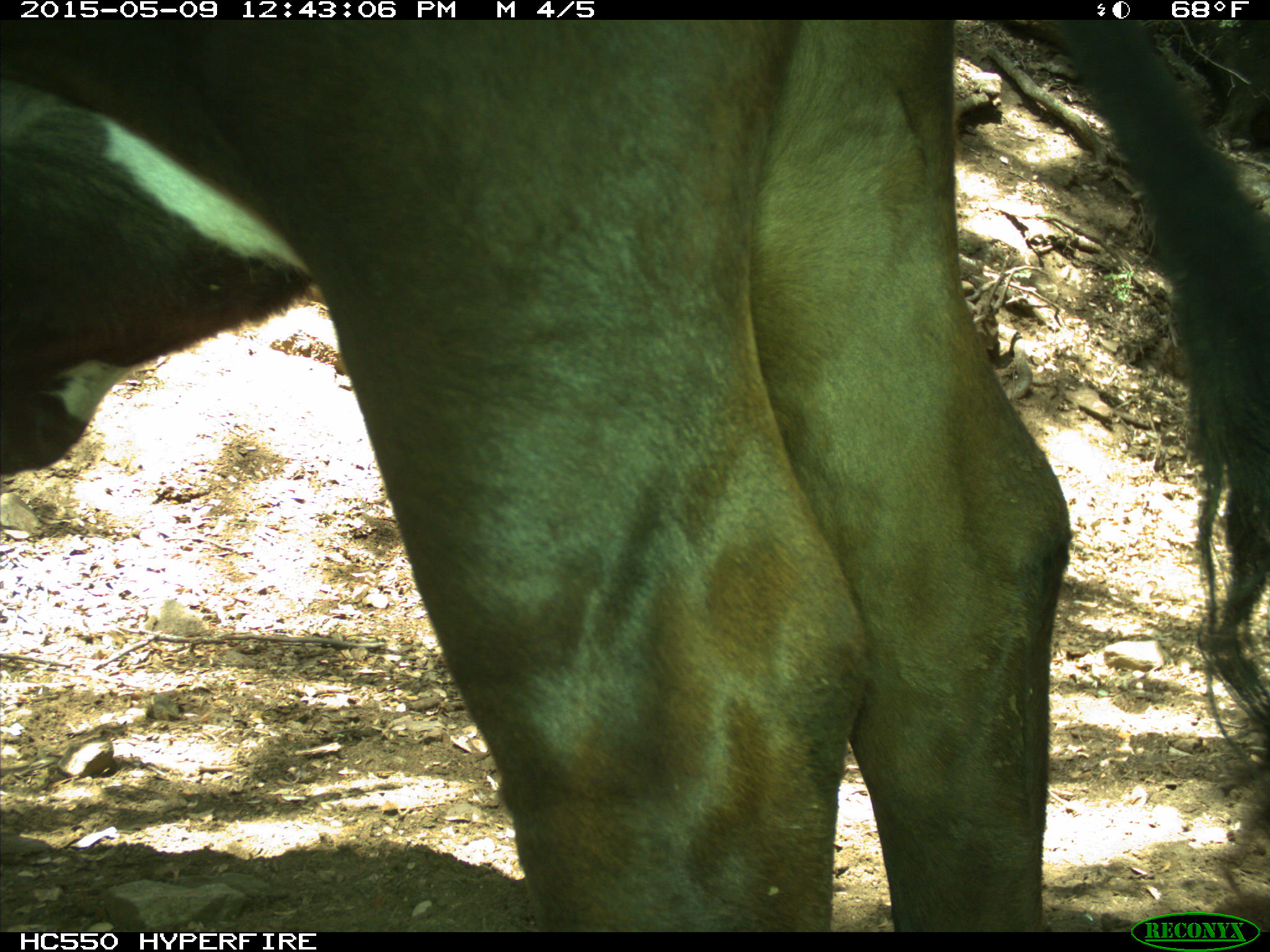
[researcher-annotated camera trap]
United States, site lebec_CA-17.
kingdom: Animalia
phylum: Chordata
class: Mammalia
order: Artiodactyla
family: Bovidae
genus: Bos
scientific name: Bos taurus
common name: domestic cow